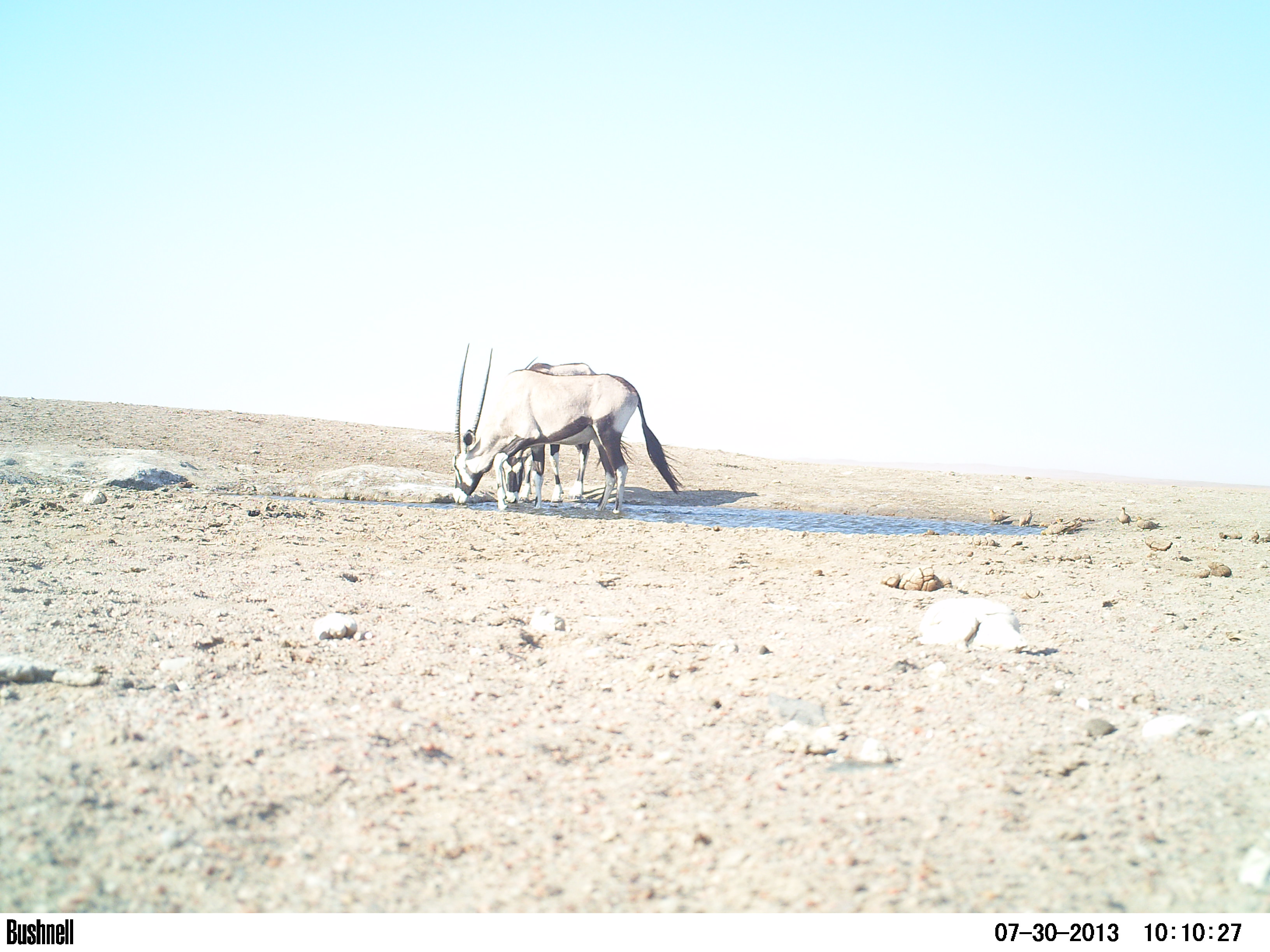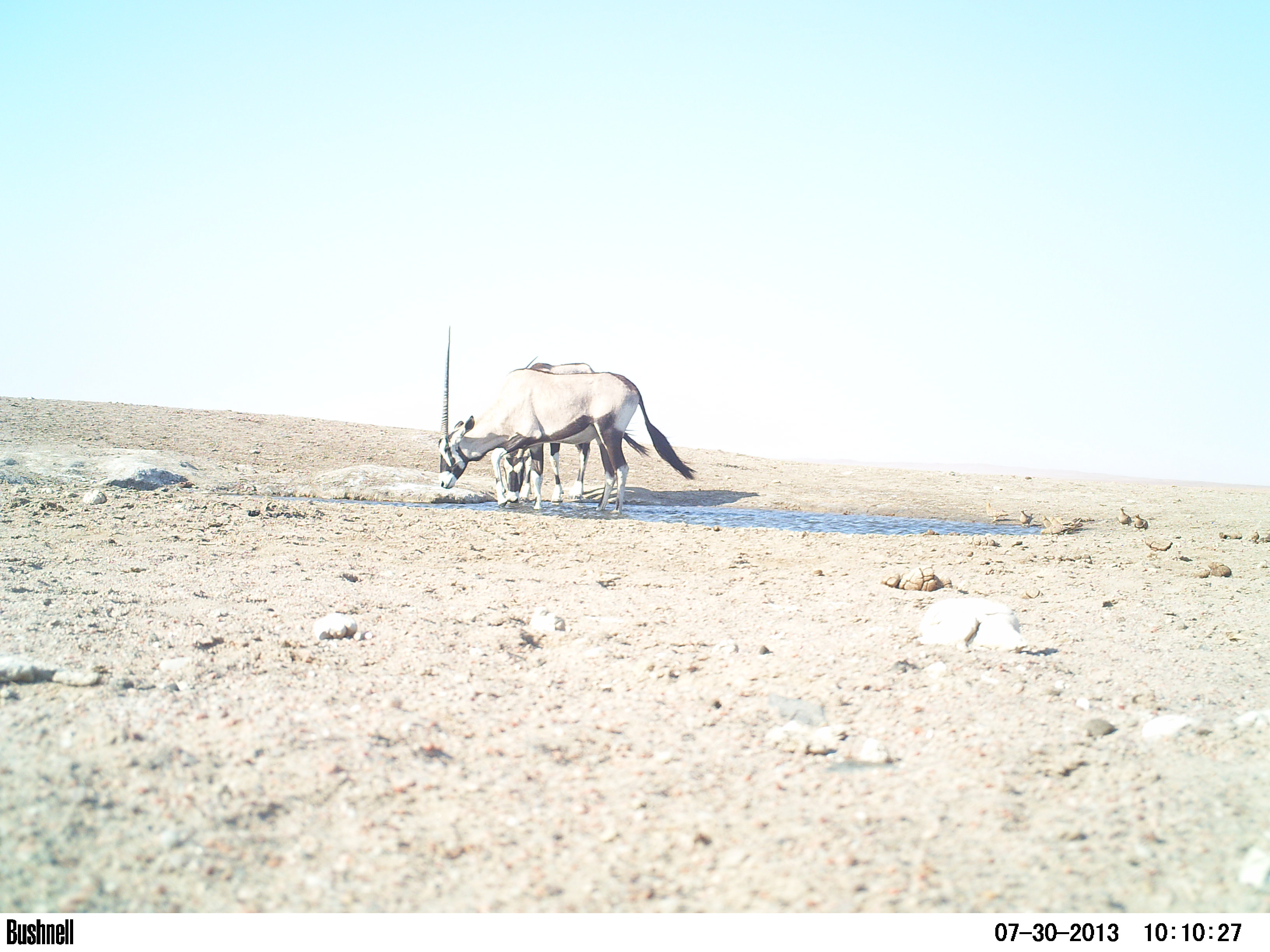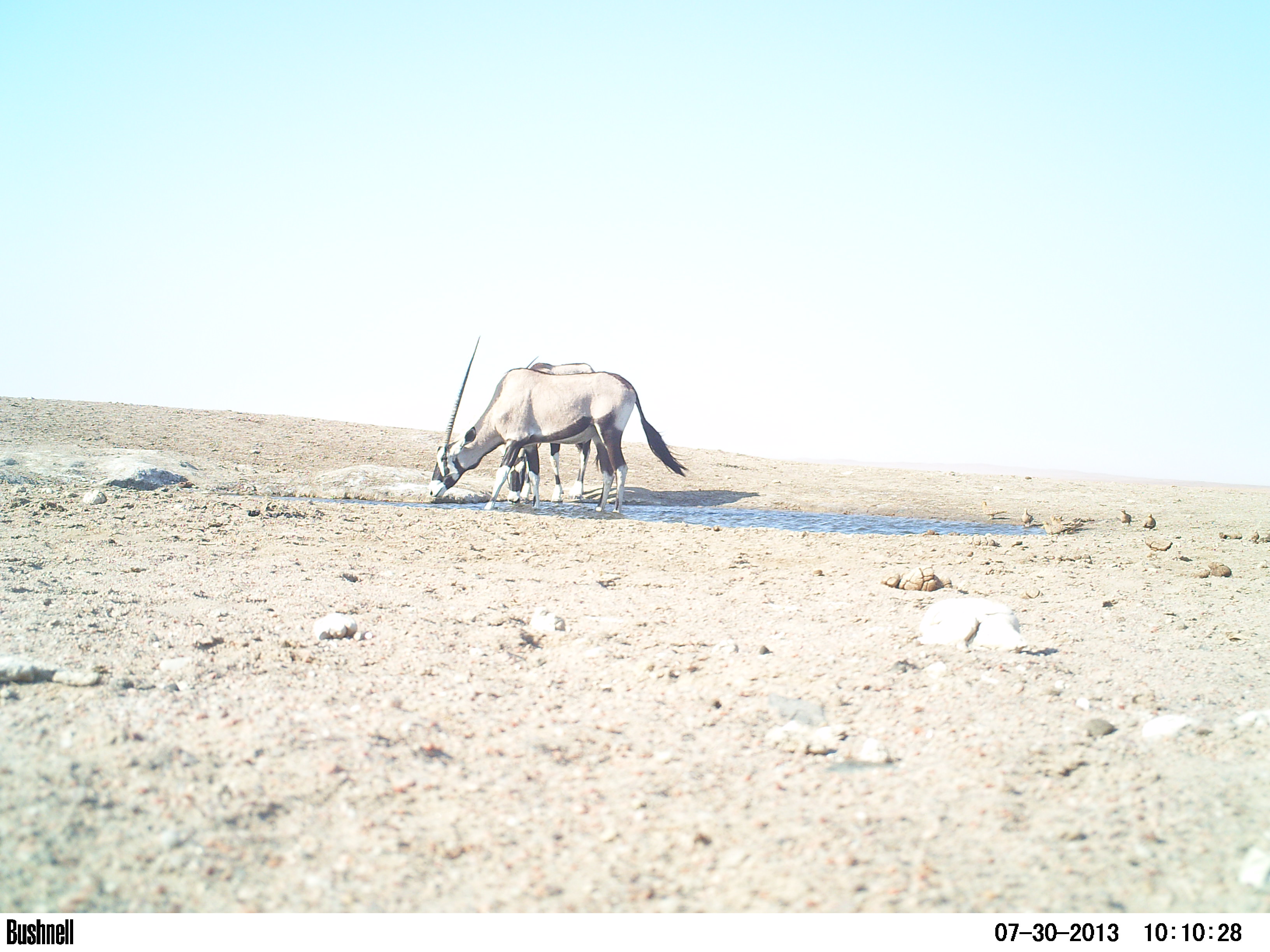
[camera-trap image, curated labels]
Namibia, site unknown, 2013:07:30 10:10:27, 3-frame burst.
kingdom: Animalia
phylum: Chordata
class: Mammalia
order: Artiodactyla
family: Bovidae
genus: Oryx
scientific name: Oryx gazella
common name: gemsbok